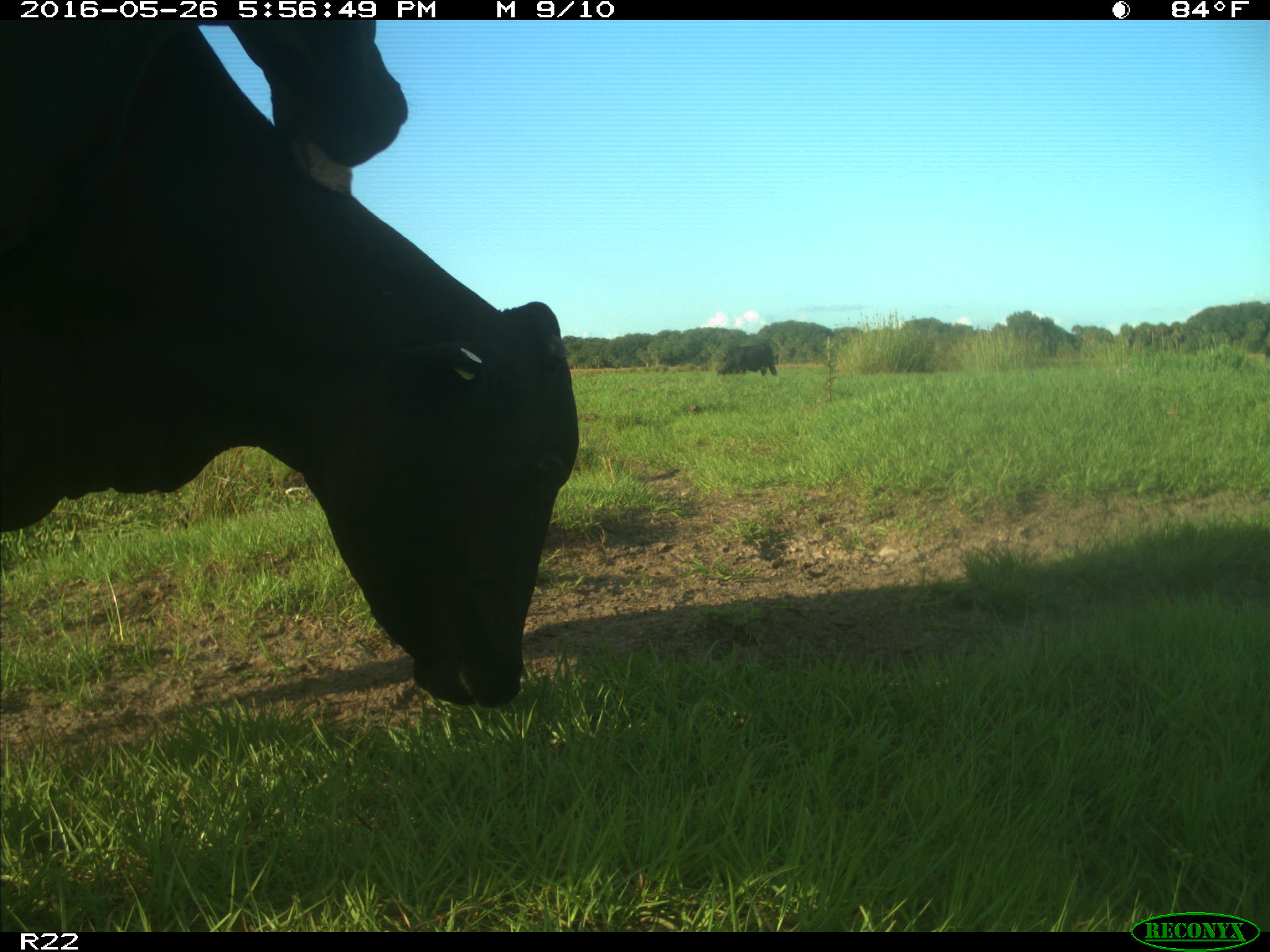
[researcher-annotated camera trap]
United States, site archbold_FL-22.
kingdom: Animalia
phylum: Chordata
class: Mammalia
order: Artiodactyla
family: Bovidae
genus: Bos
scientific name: Bos taurus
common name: domestic cow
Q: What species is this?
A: Bos taurus (domestic cow).